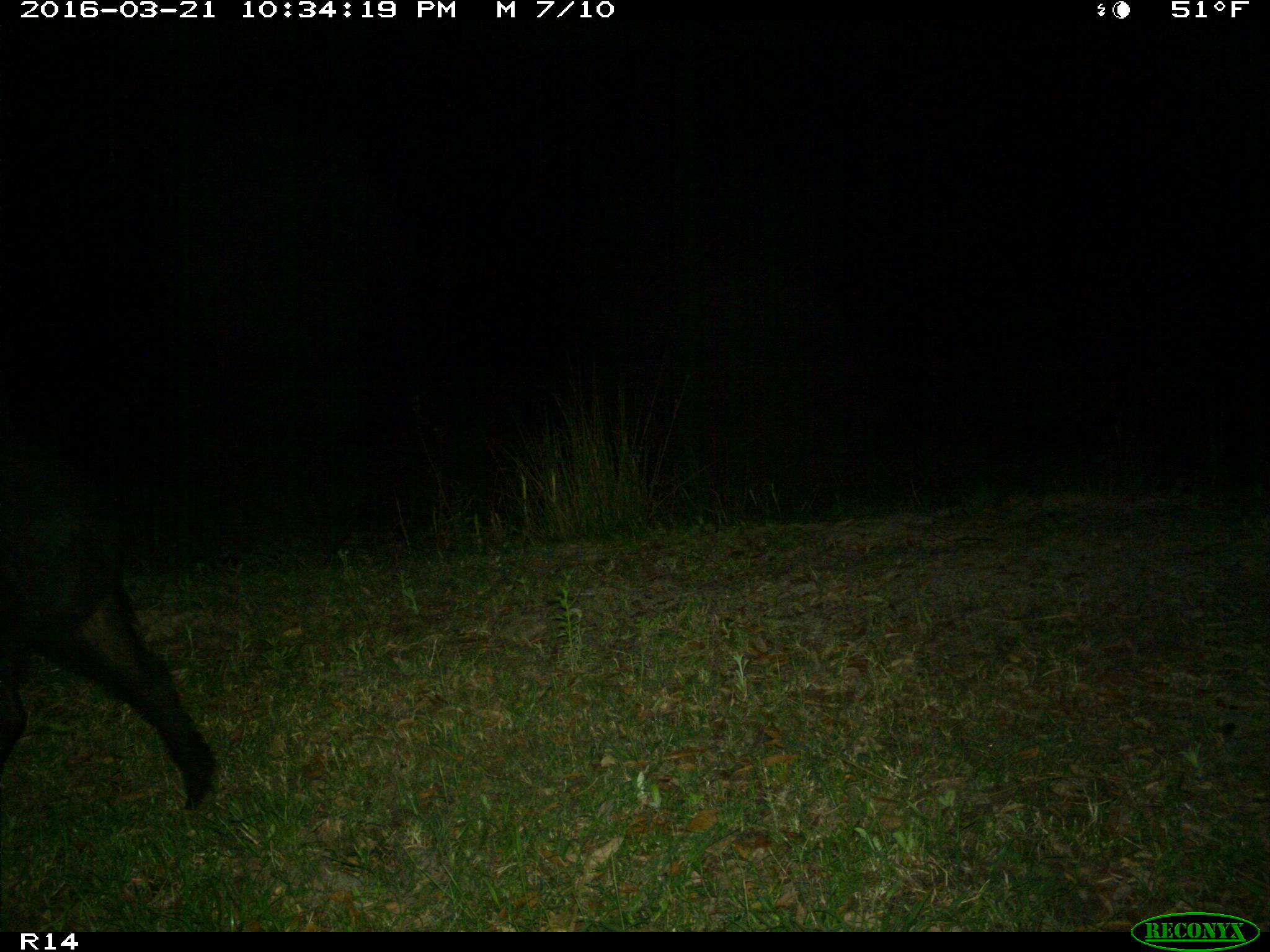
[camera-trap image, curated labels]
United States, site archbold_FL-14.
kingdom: Animalia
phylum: Chordata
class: Mammalia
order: Artiodactyla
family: Suidae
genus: Sus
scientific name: Sus scrofa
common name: wild boar